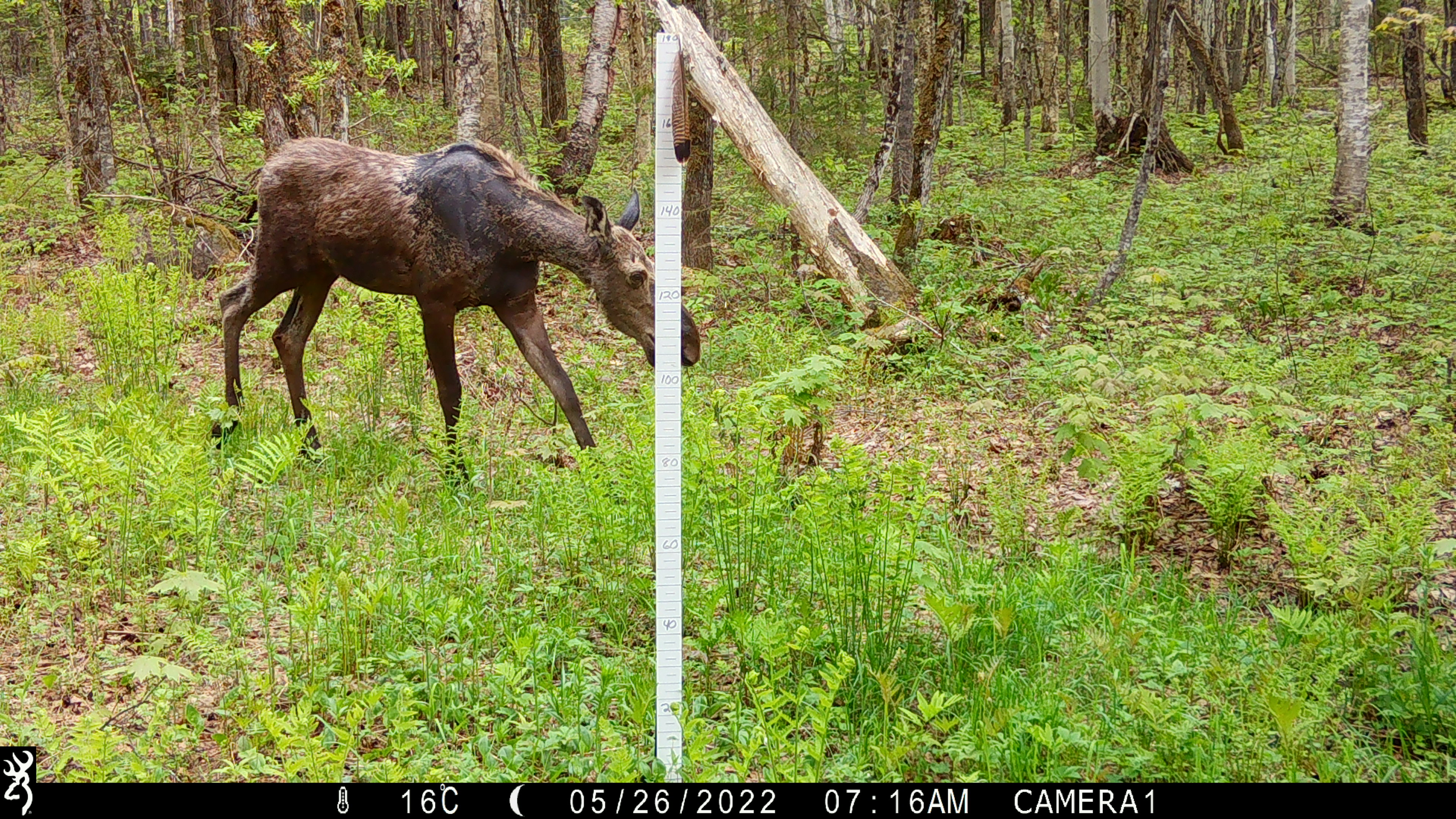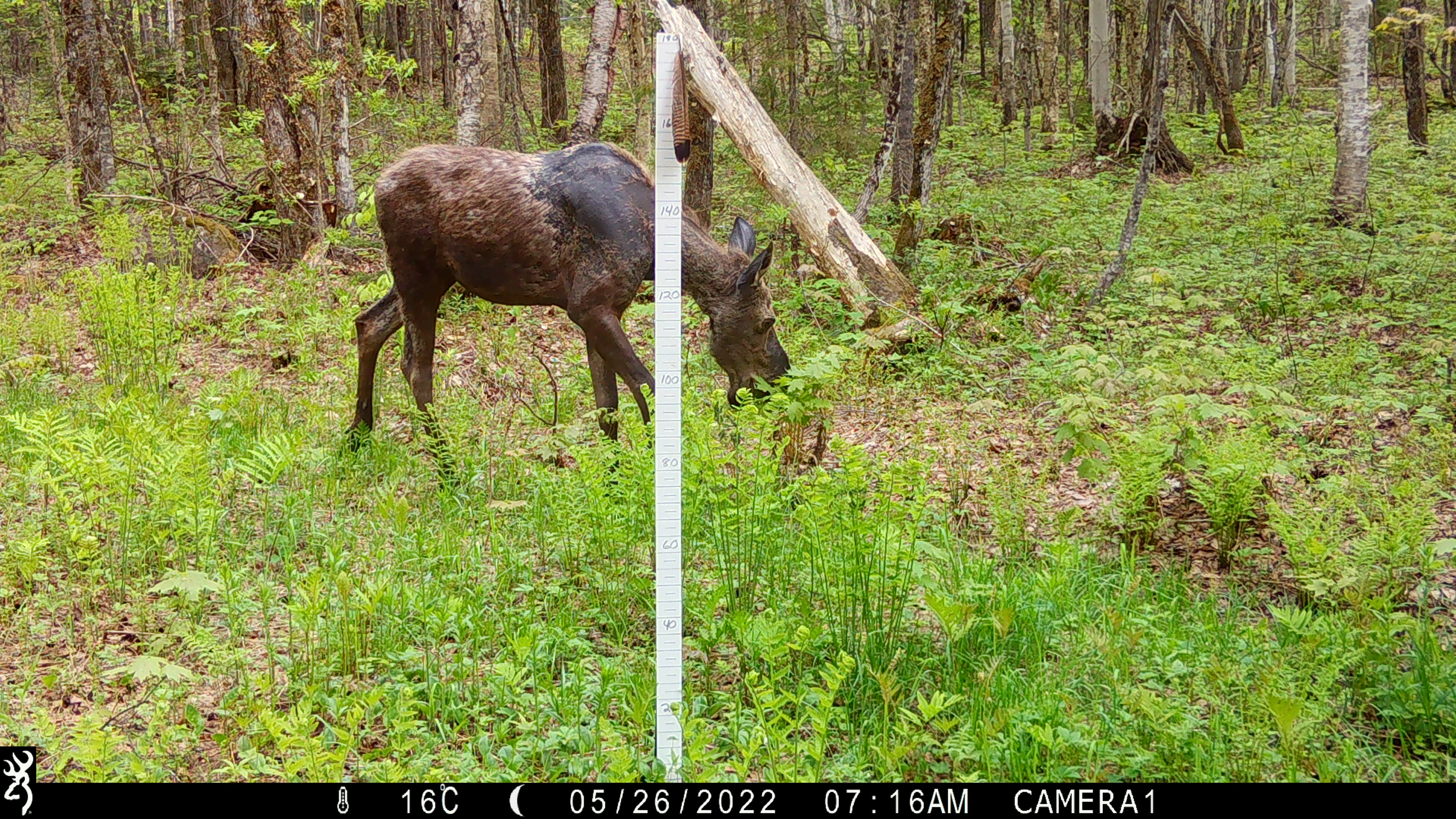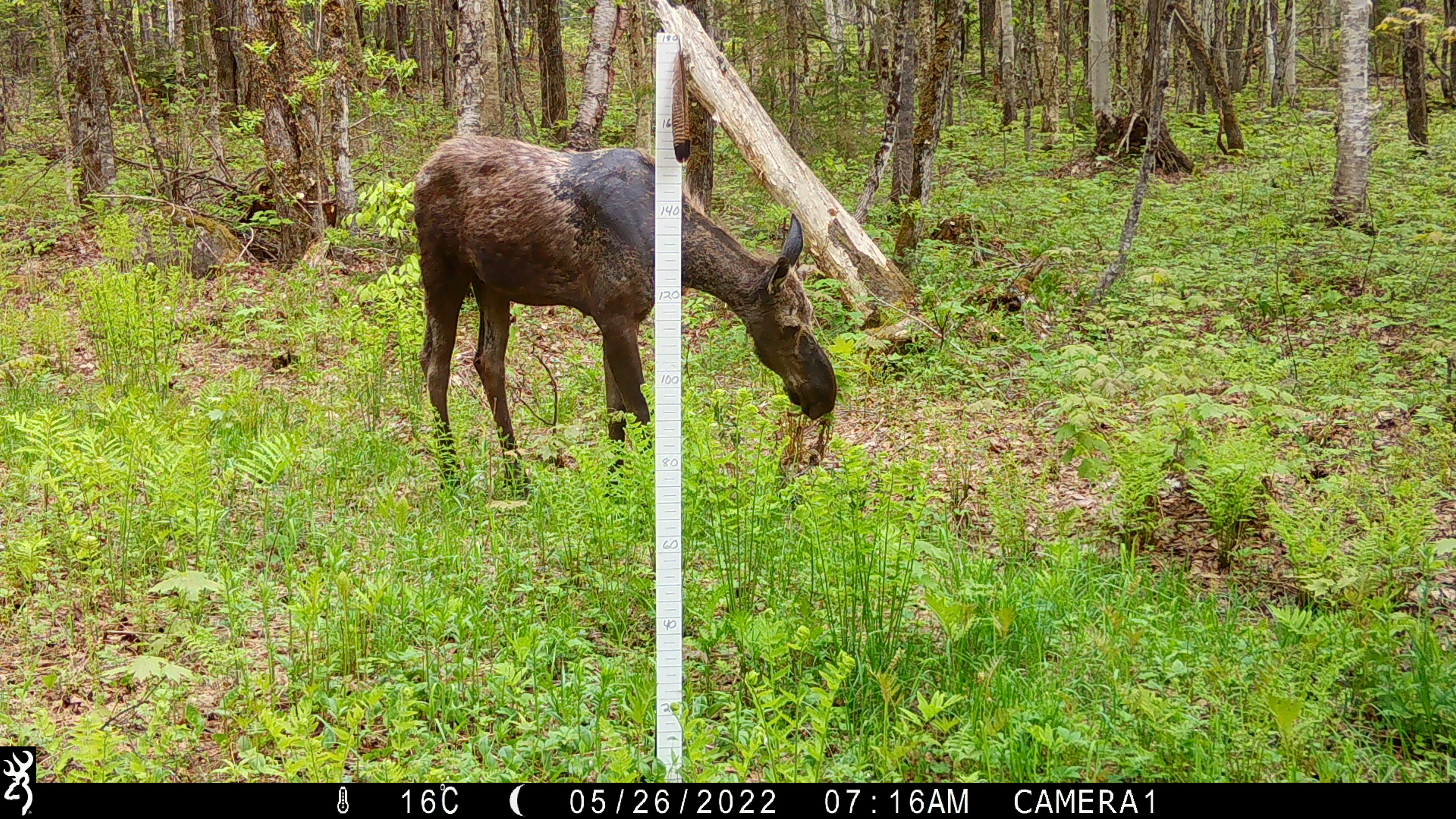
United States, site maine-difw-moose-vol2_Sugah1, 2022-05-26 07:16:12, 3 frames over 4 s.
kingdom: Animalia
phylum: Chordata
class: Mammalia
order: Artiodactyla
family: Cervidae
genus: Alces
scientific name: Alces alces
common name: moose